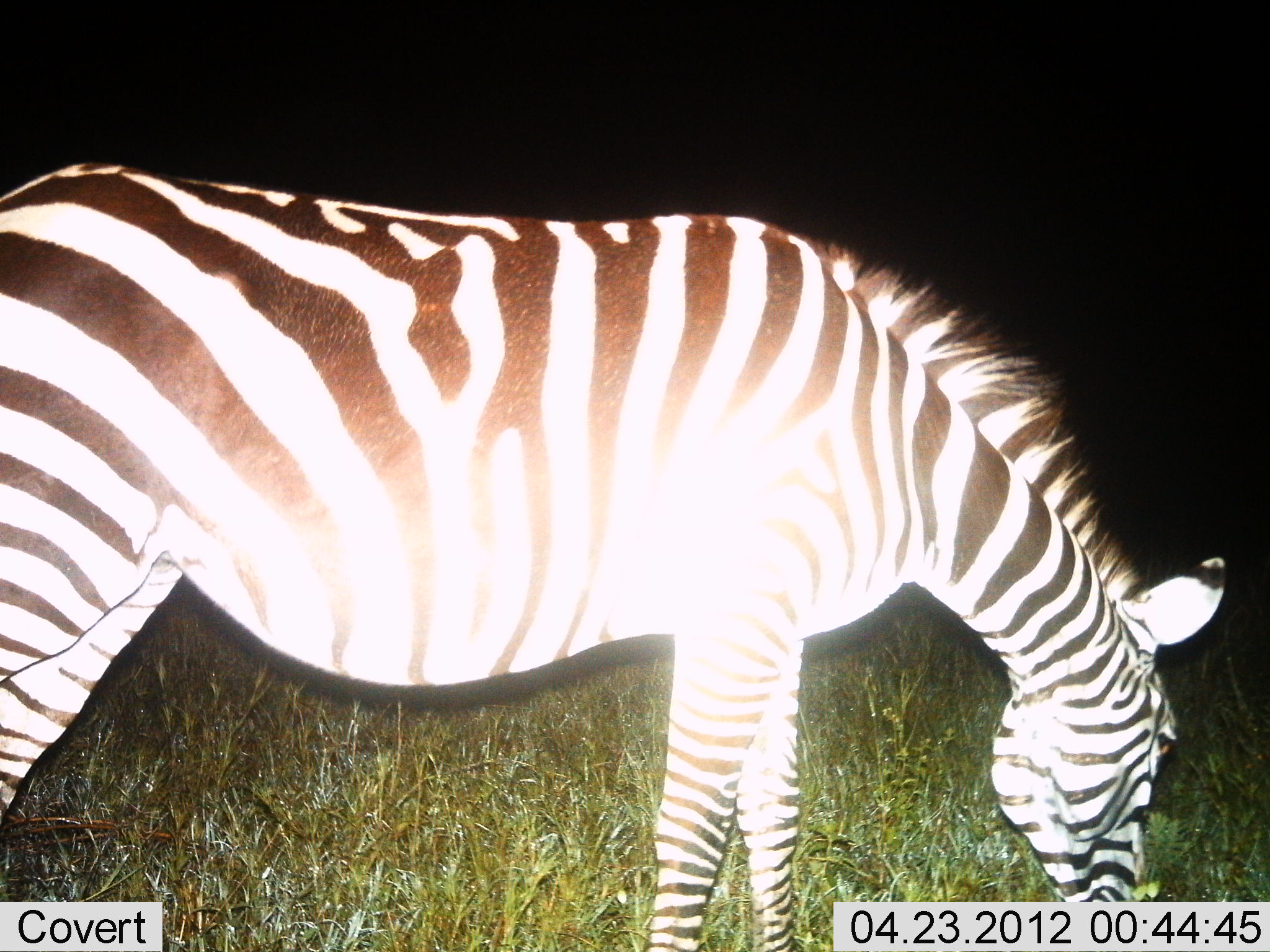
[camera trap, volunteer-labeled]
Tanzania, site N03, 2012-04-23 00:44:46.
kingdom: Animalia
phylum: Chordata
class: Mammalia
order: Perissodactyla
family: Equidae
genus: Equus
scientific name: Equus quagga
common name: plains zebra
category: zebra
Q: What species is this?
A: Zebra (plains zebra) (Equus quagga).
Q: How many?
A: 1.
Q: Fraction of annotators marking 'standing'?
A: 11%.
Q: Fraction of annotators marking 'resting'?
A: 0%.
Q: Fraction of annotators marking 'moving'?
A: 0%.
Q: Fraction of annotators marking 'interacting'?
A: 0%.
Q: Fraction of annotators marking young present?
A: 0%.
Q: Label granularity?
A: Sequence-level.